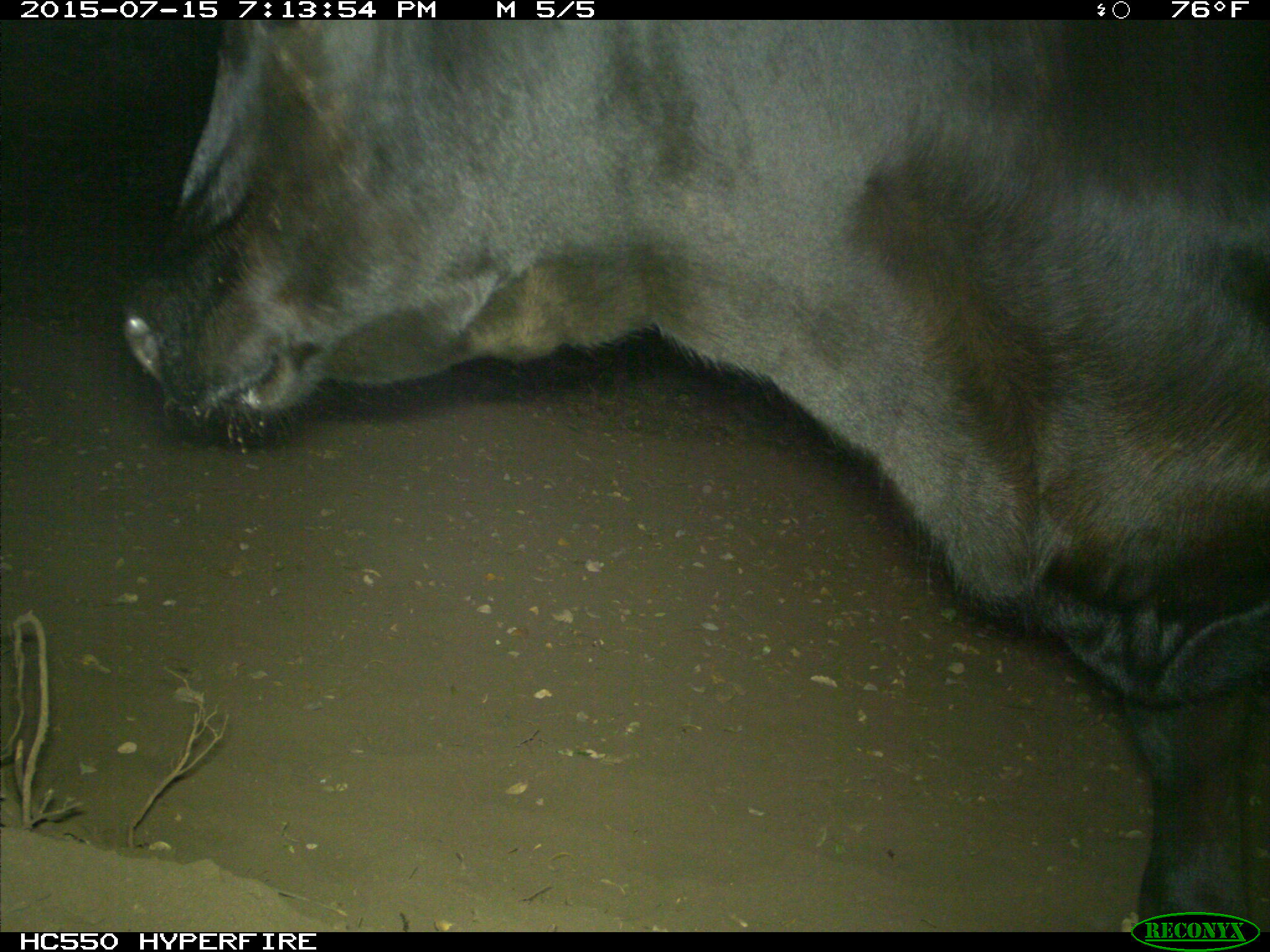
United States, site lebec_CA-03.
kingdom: Animalia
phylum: Chordata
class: Mammalia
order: Artiodactyla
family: Bovidae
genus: Bos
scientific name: Bos taurus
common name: domestic cow